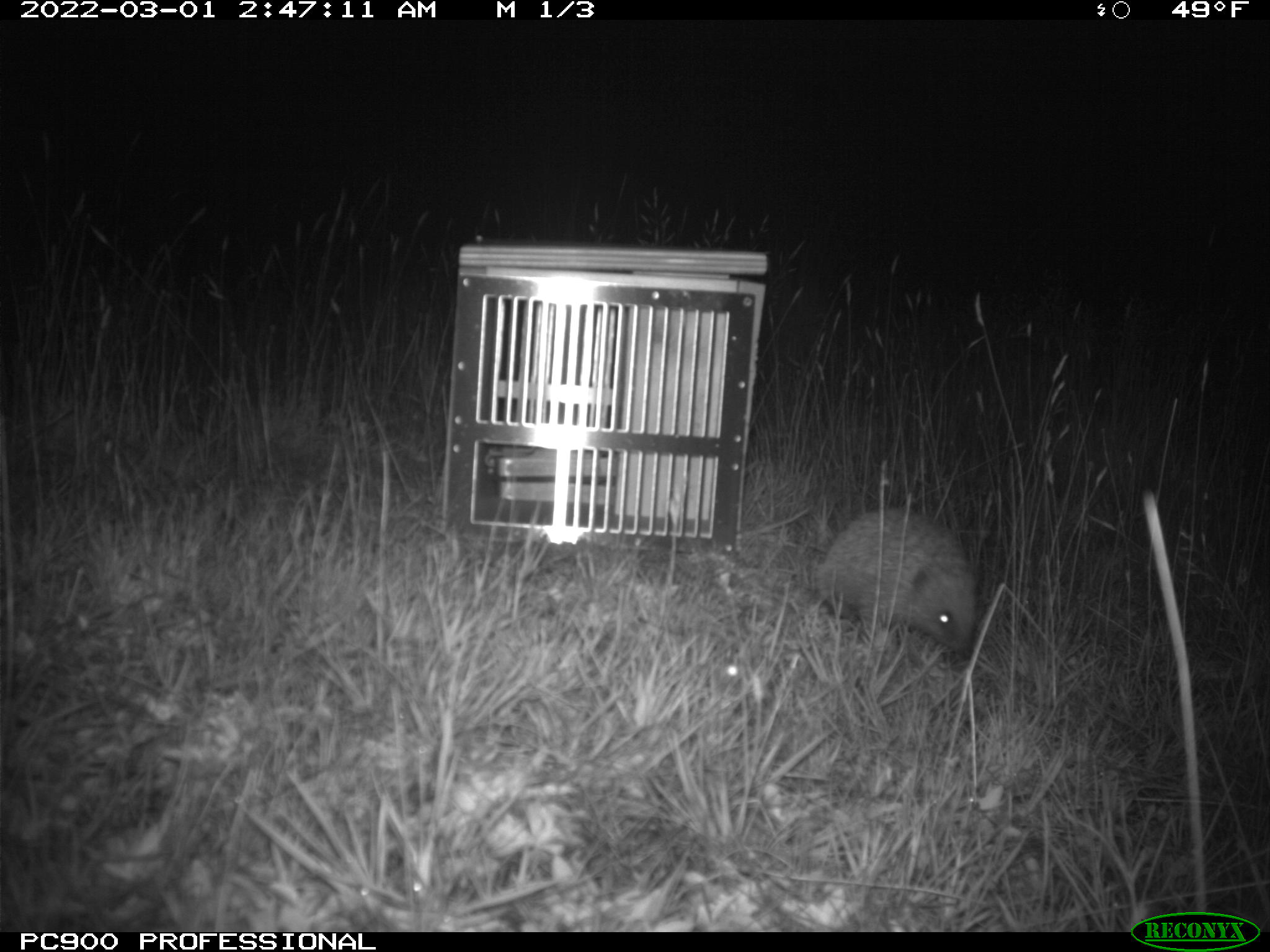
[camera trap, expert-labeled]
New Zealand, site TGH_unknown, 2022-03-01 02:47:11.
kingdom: Animalia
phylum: Chordata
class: Mammalia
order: Eulipotyphla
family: Erinaceidae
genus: Erinaceus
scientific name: Erinaceus europaeus europaeus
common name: european hedgehog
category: hedgehog